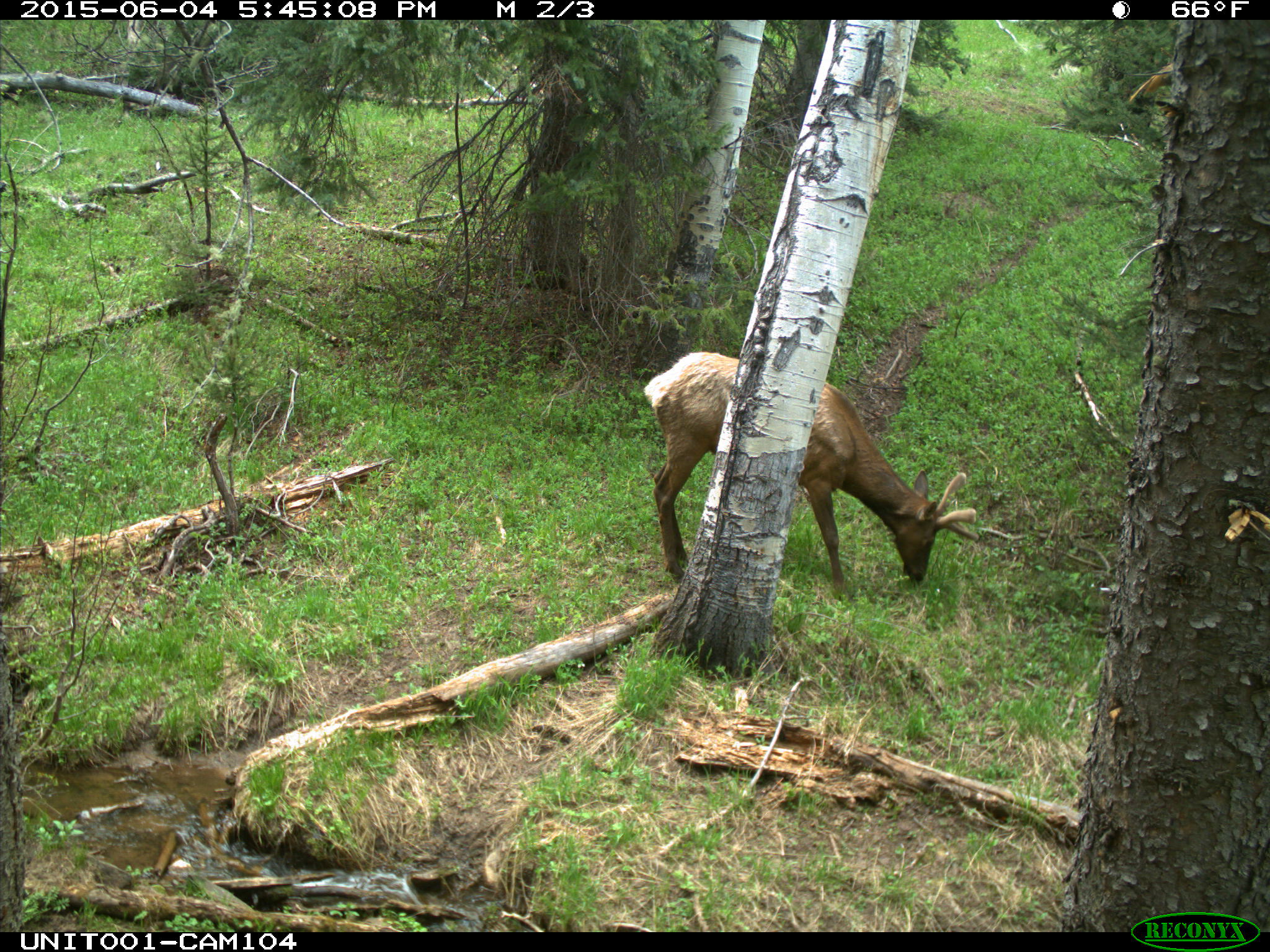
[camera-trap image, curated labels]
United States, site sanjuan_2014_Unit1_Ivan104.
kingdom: Animalia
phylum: Chordata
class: Mammalia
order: Artiodactyla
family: Cervidae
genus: Cervus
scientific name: Cervus elaphus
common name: red deer